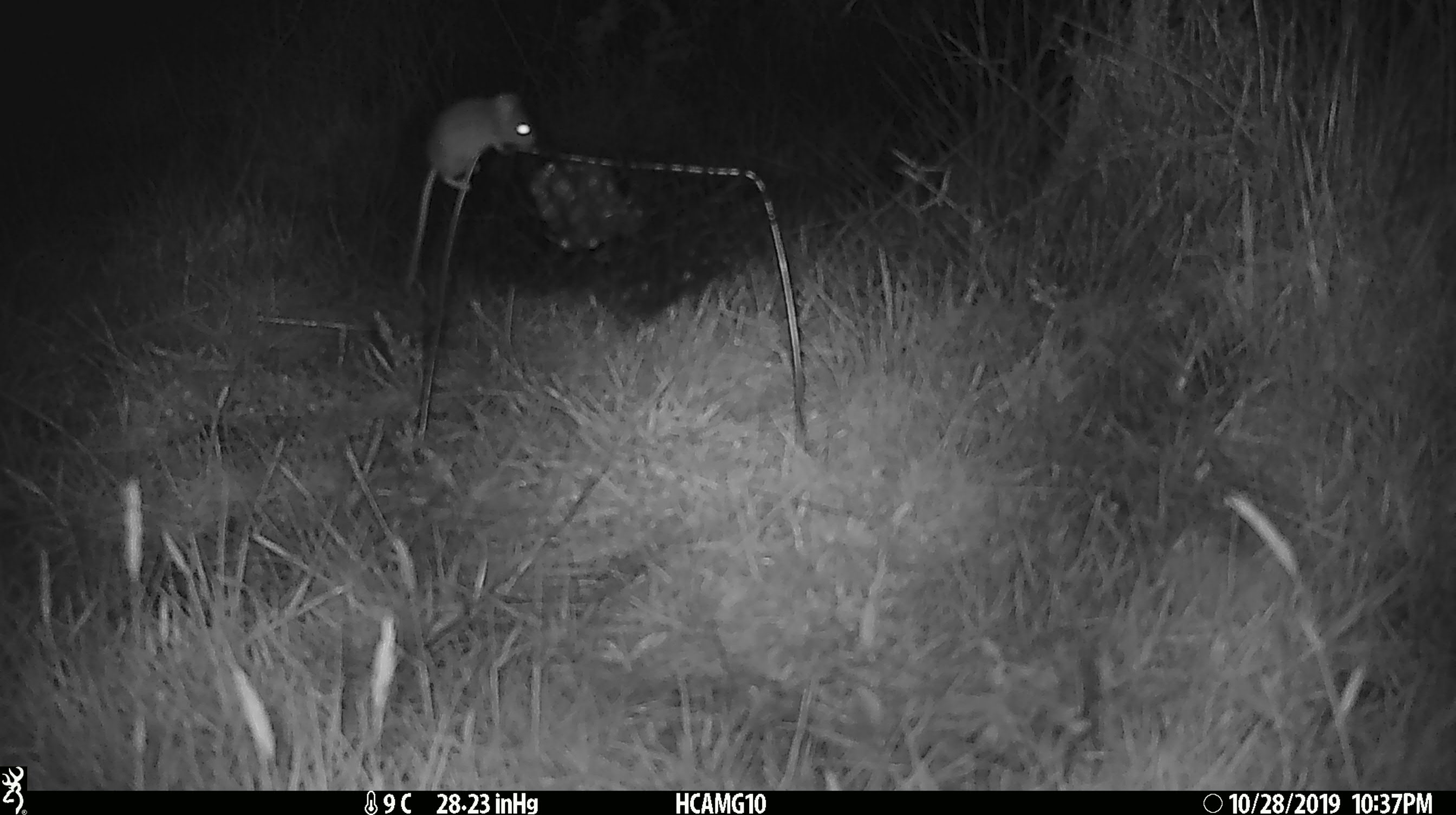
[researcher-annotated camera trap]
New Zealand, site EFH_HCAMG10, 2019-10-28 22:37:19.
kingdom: Animalia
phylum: Chordata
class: Mammalia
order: Rodentia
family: Muridae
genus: Mus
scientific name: Mus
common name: mouse